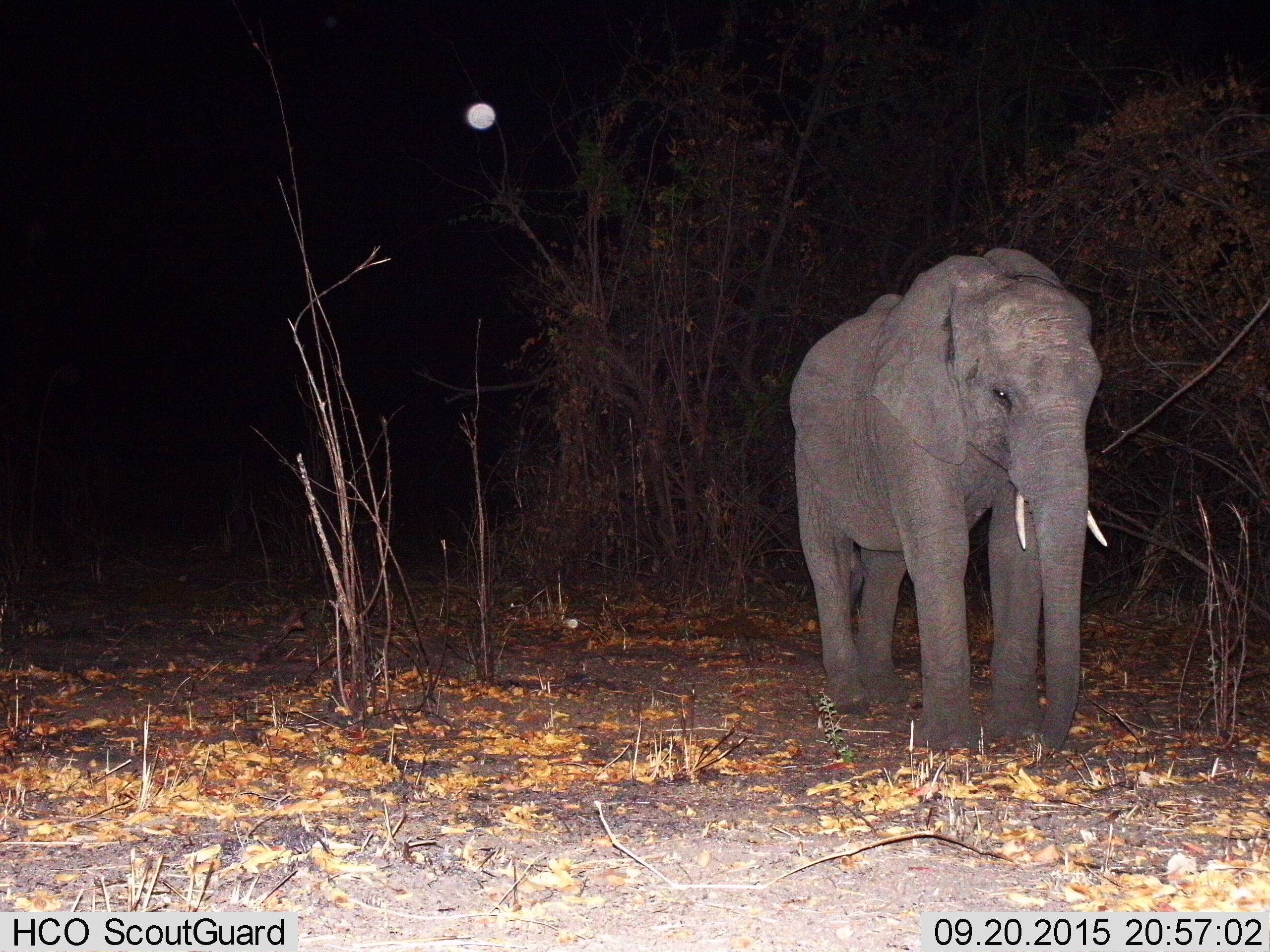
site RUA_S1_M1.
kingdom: Animalia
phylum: Chordata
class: Mammalia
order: Proboscidea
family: Elephantidae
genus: Loxodonta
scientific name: Loxodonta africana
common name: african bush elephant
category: elephant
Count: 1.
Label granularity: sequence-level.